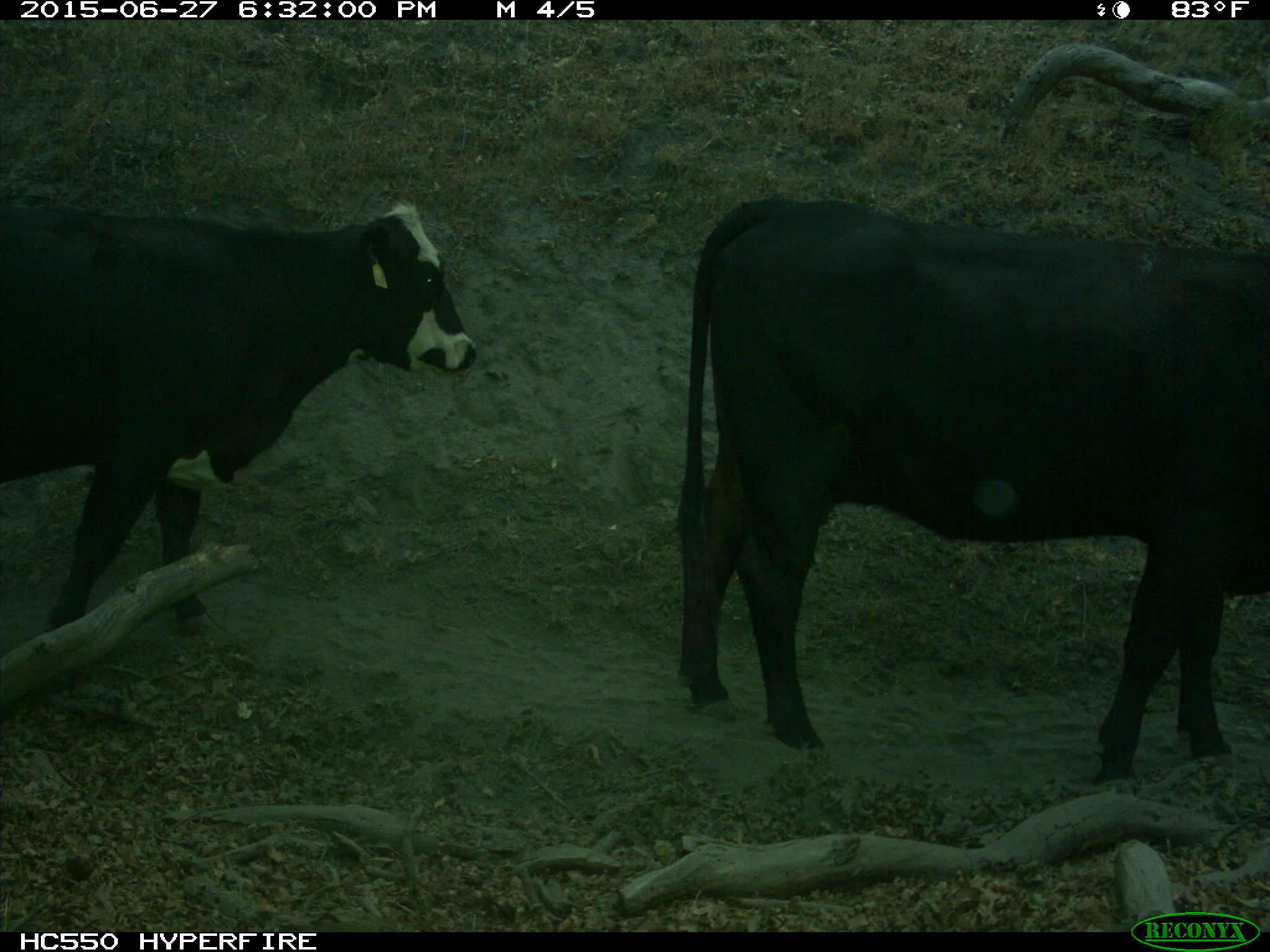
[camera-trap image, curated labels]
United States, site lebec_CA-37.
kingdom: Animalia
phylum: Chordata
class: Mammalia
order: Artiodactyla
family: Bovidae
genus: Bos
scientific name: Bos taurus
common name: domestic cow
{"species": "Bos taurus (domestic cow)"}